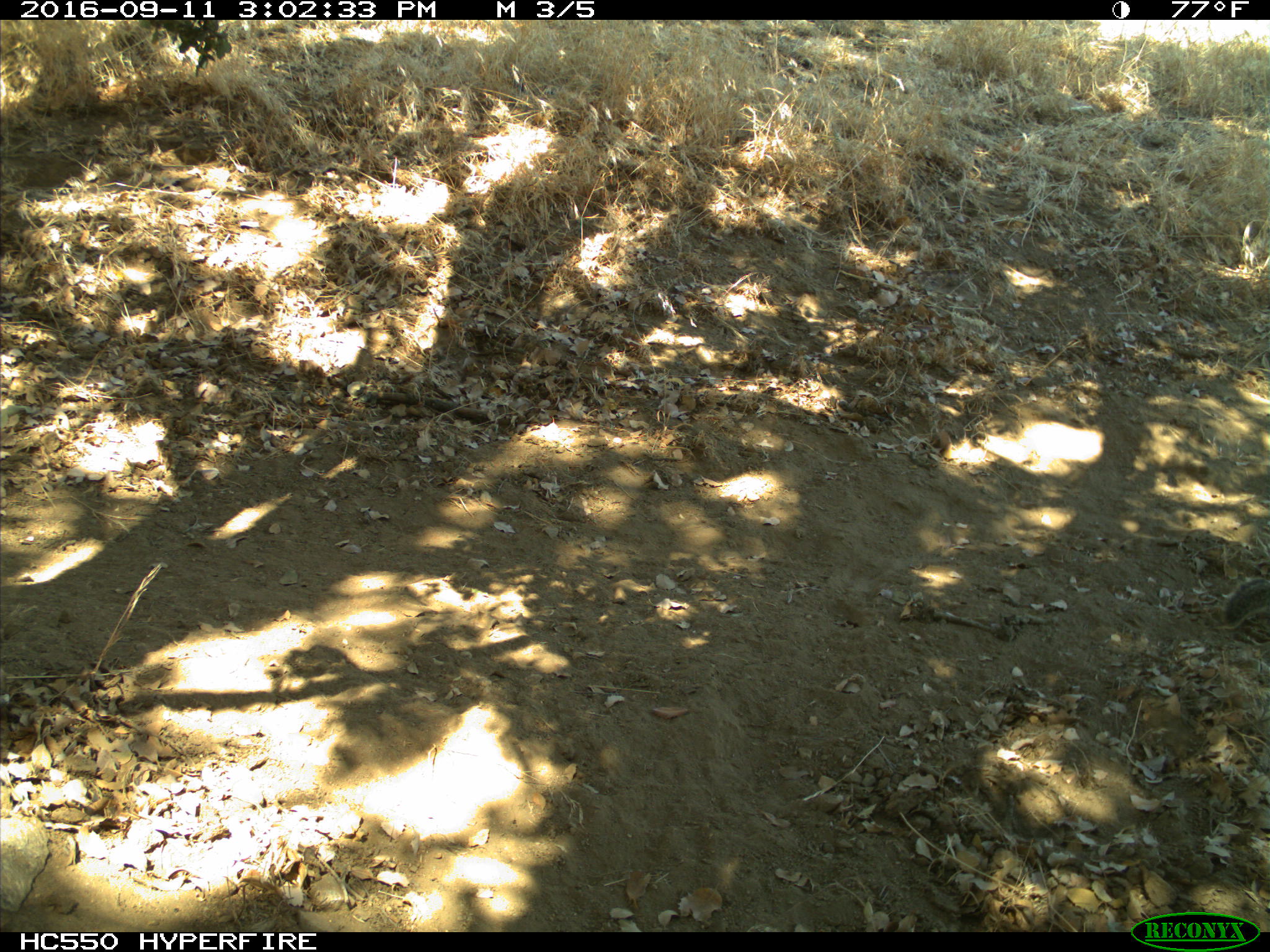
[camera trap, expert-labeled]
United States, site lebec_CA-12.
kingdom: Animalia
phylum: Chordata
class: Mammalia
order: Rodentia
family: Sciuridae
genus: Otospermophilus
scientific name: Otospermophilus beecheyi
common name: california ground squirrel